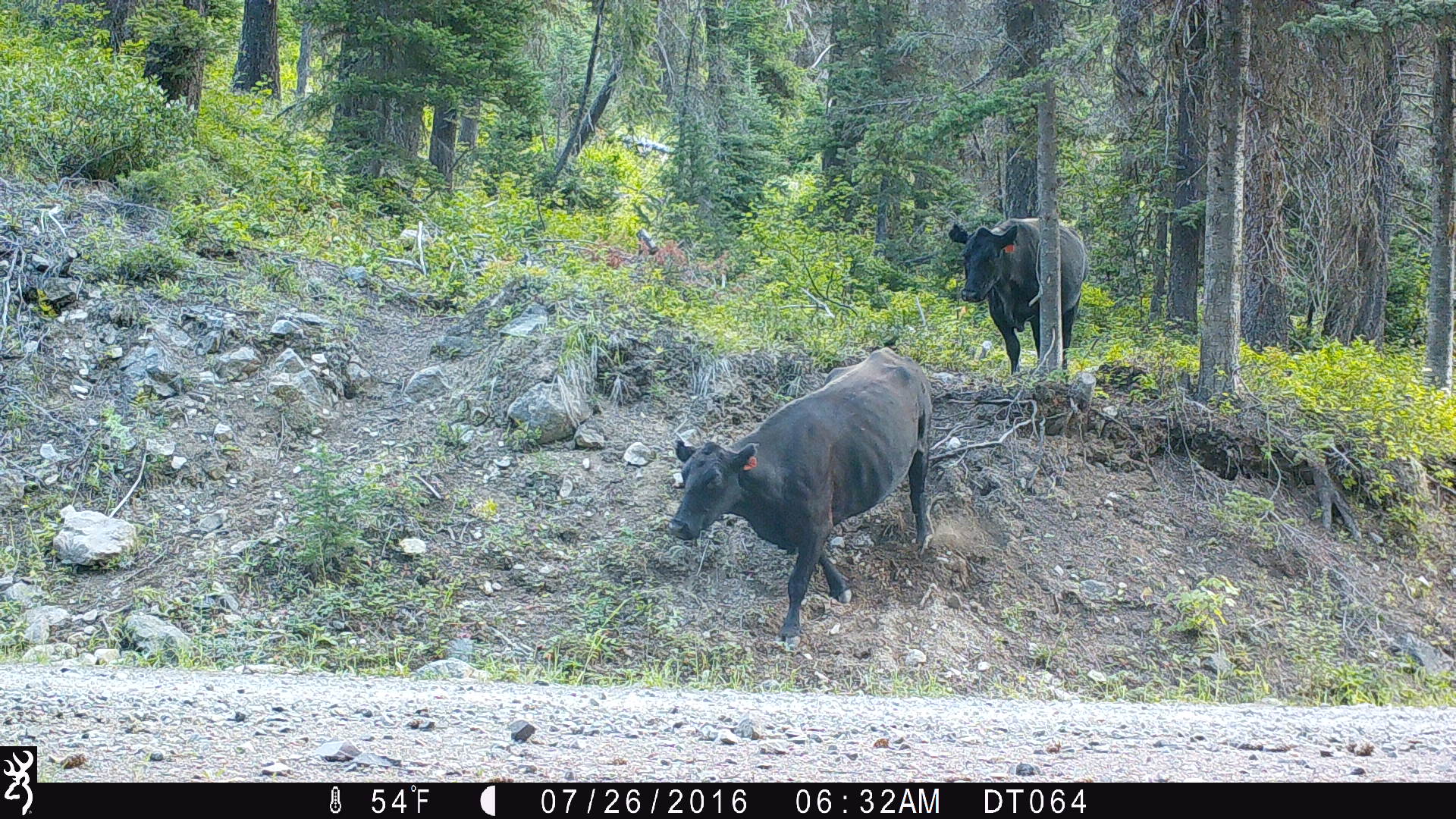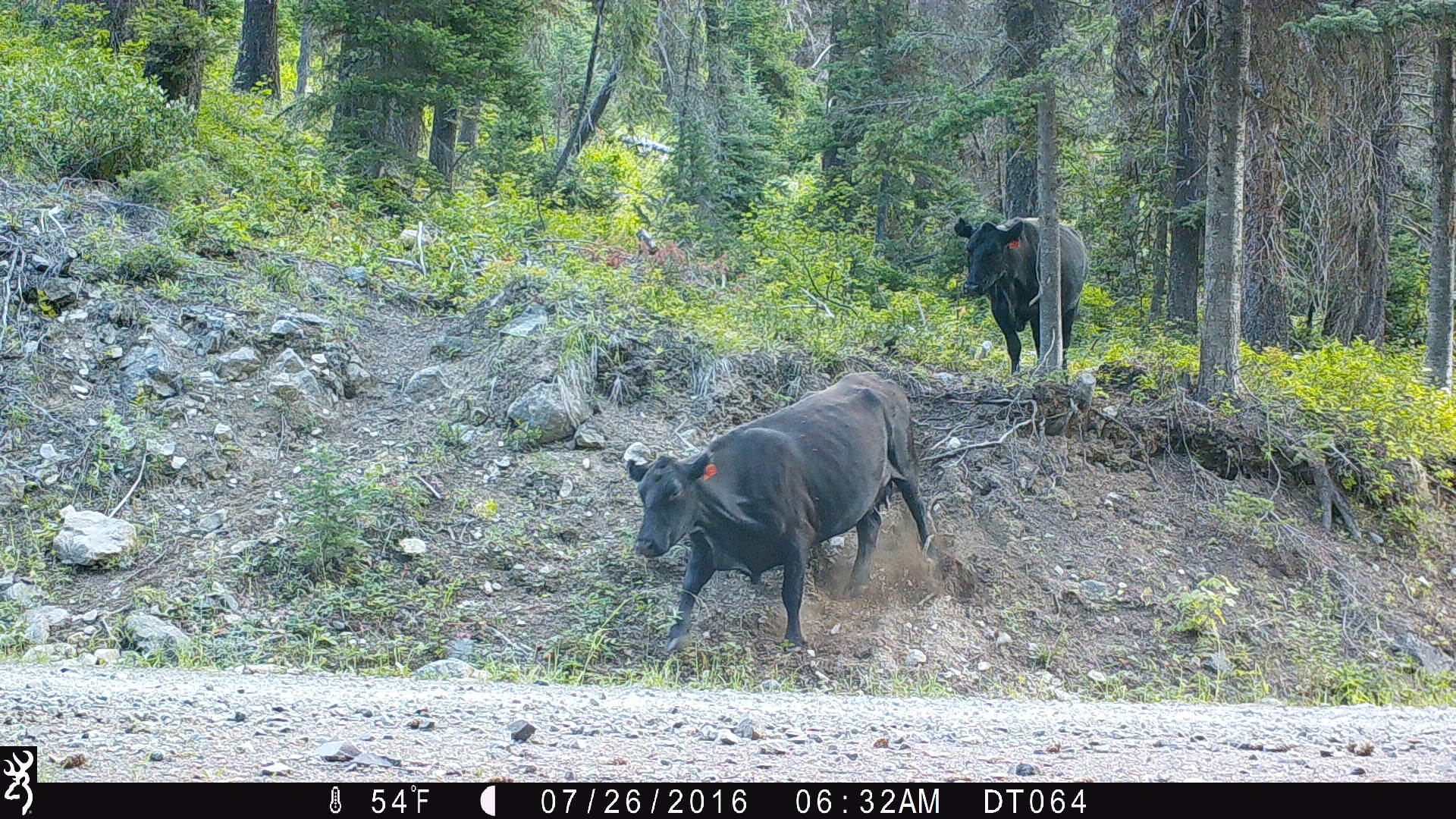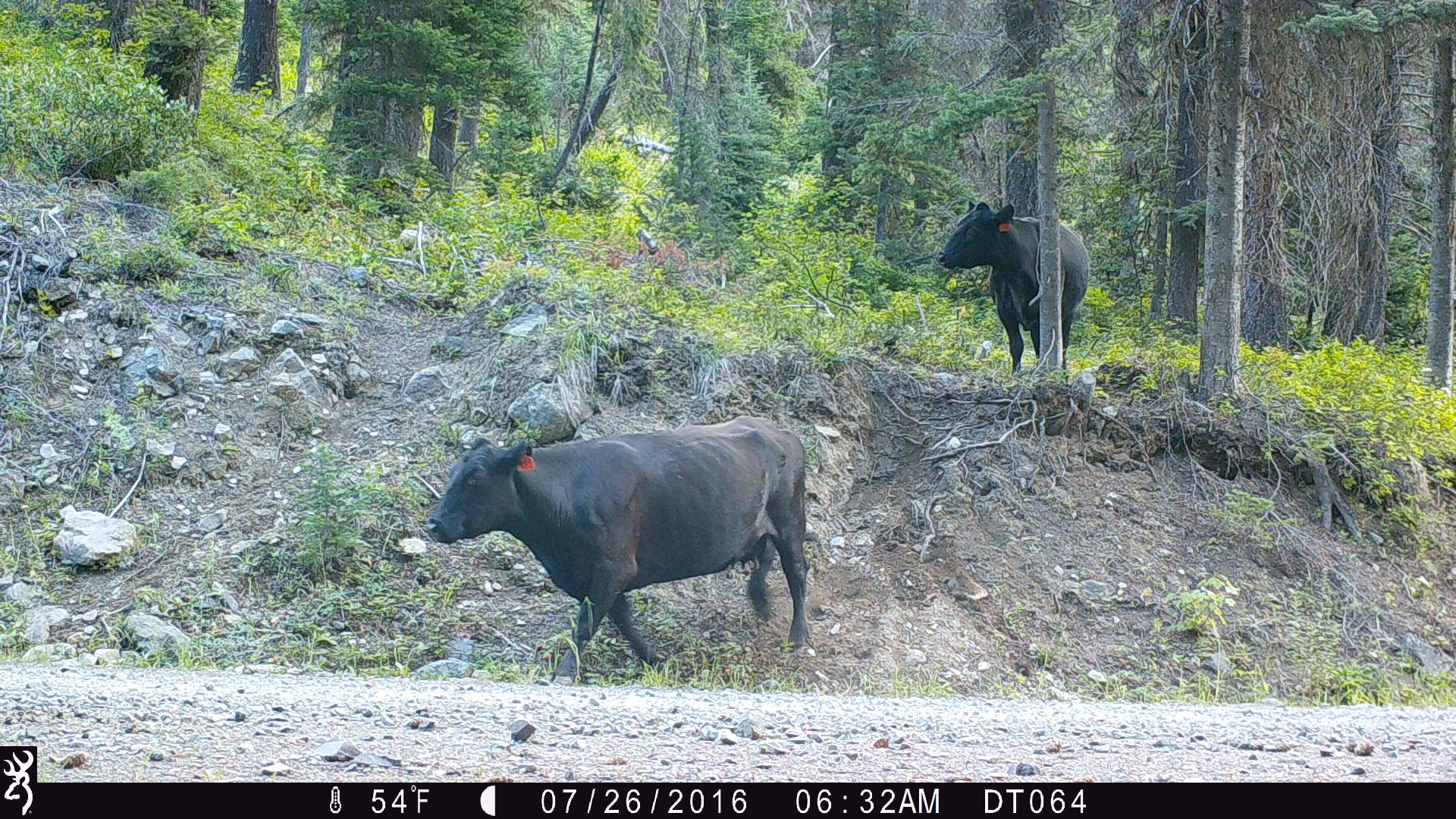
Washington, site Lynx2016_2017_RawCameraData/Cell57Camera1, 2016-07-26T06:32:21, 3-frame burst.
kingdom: Animalia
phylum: Chordata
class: Mammalia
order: Artiodactyla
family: Bovidae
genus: Bos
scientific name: Bos taurus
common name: domestic cattle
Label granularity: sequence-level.